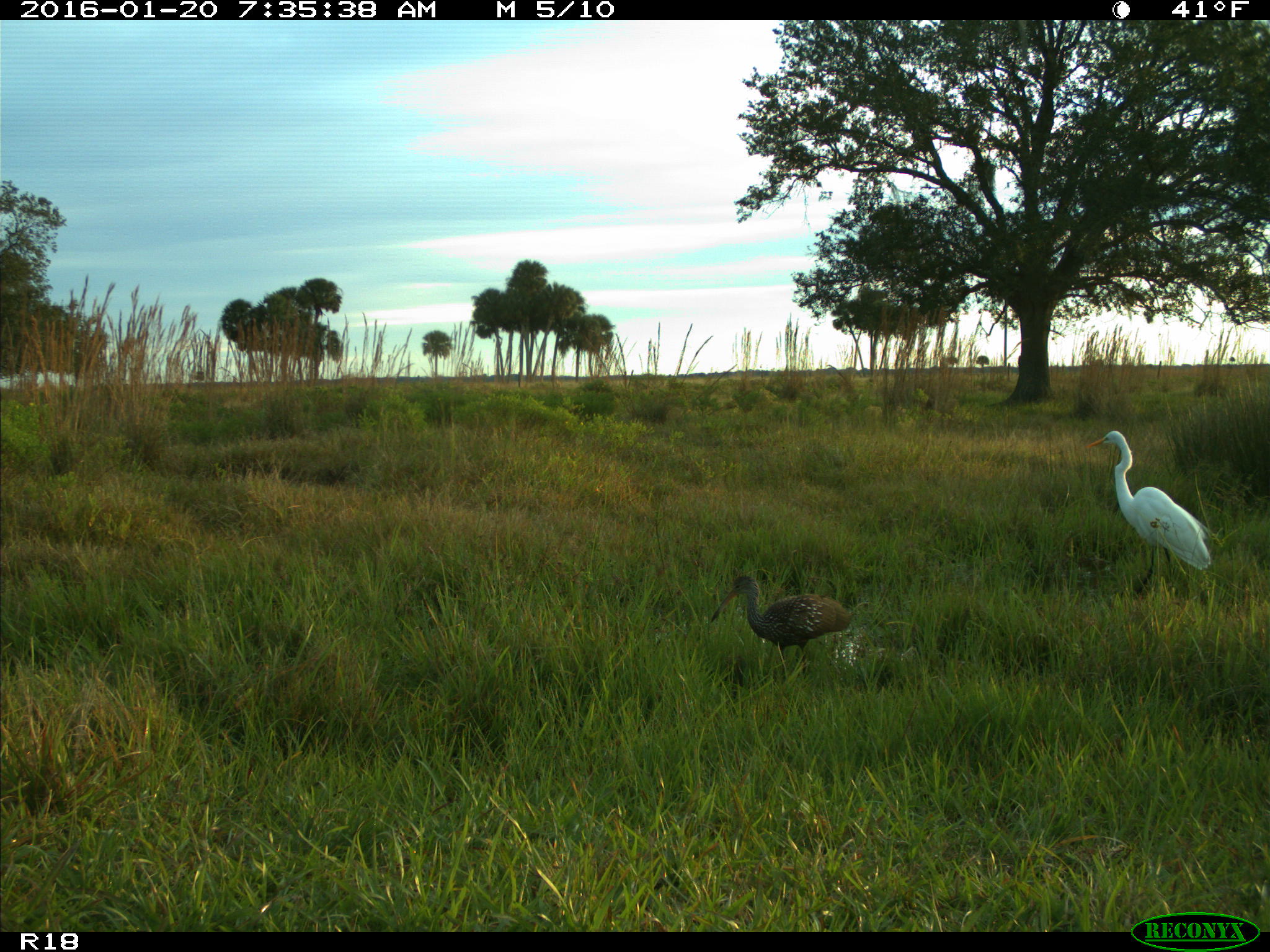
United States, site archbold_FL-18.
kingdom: Animalia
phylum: Chordata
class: Aves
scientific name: Aves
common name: birds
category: unidentified bird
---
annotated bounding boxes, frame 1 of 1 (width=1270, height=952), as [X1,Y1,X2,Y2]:
animal: [1087,430,1212,594]; [708,573,854,679]